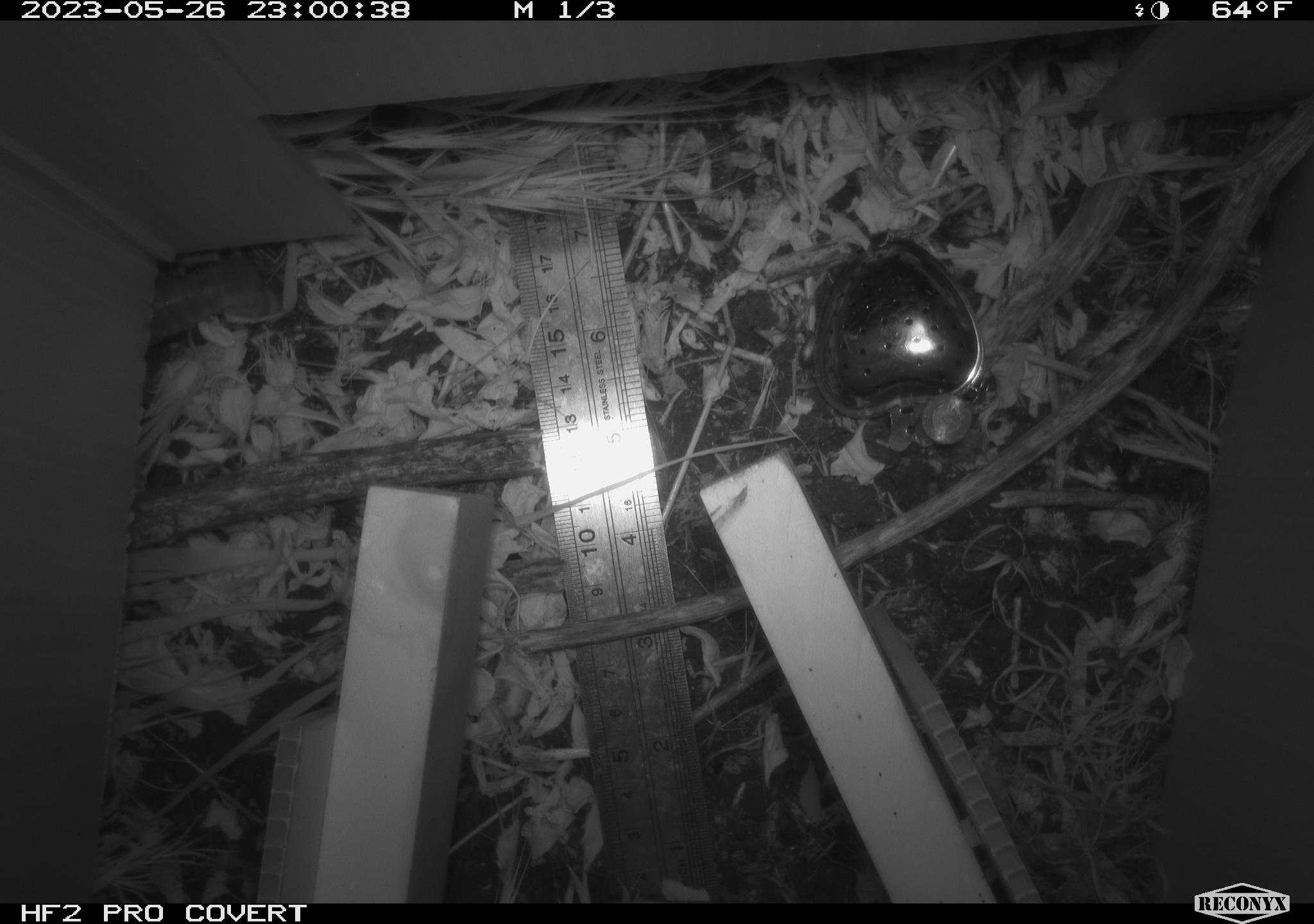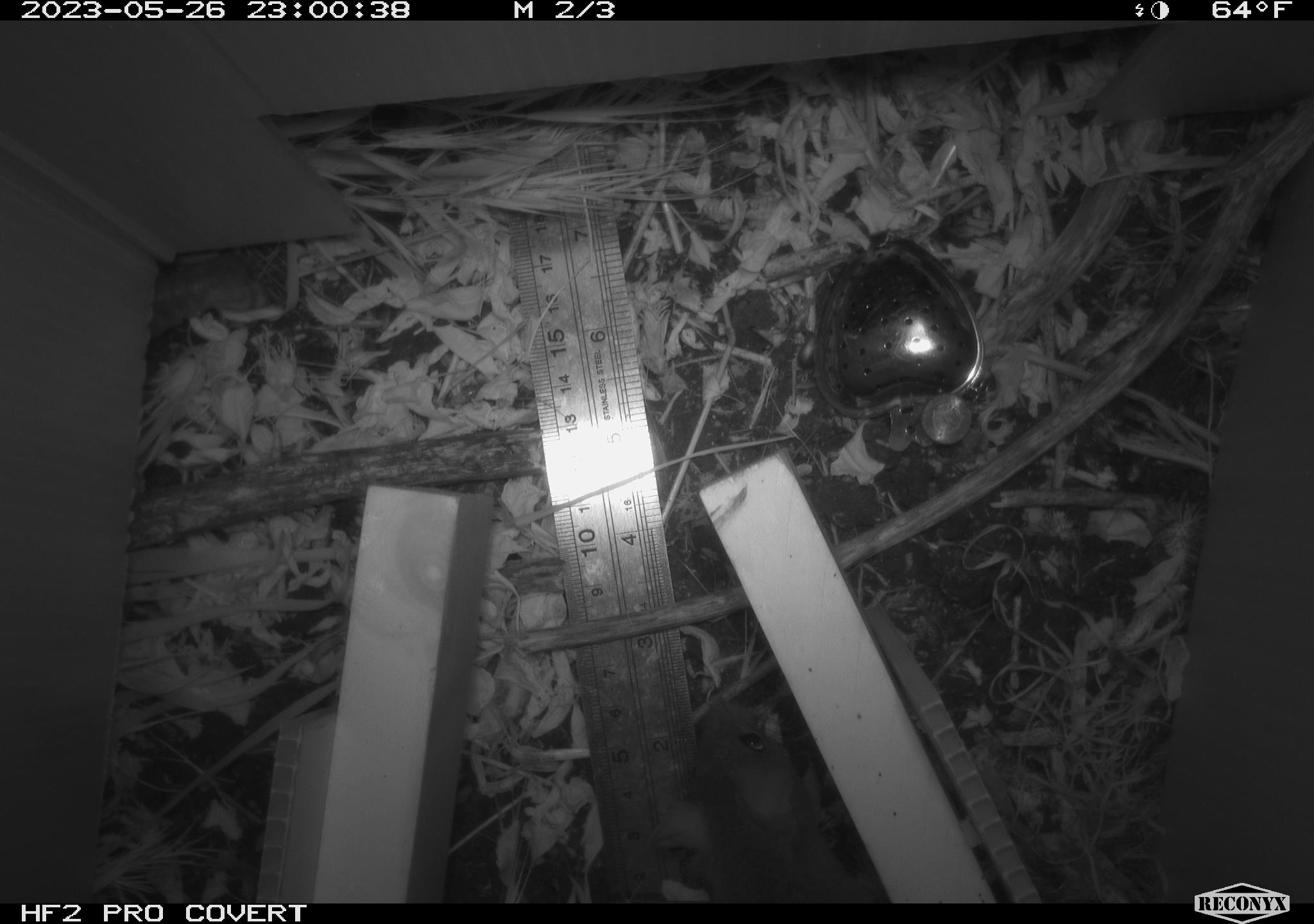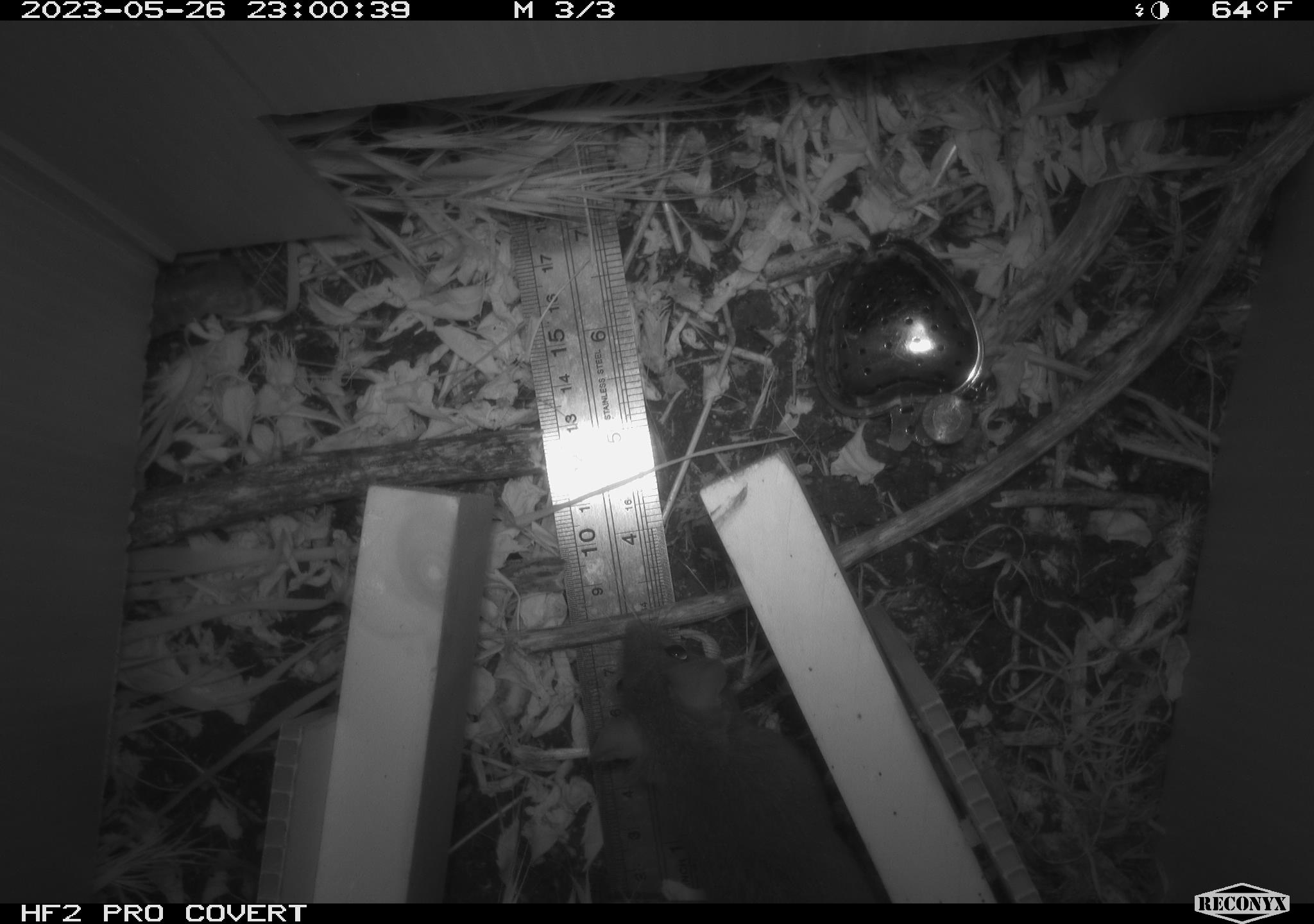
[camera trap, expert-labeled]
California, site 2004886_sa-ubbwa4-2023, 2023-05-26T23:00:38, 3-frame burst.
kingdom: Animalia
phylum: Chordata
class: Mammalia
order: Rodentia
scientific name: Rodentia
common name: mouse species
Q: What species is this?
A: Mouse species (Rodentia).